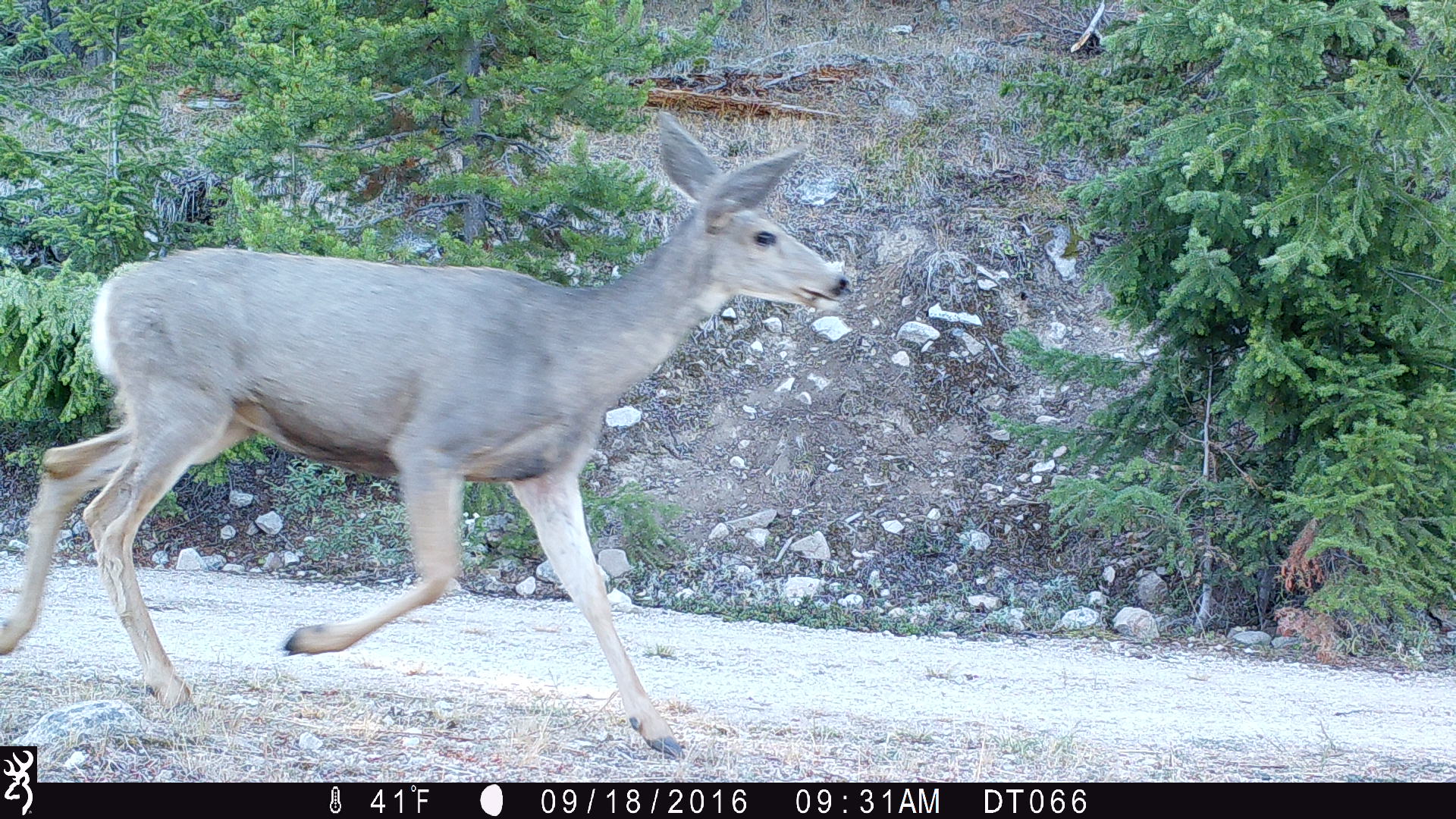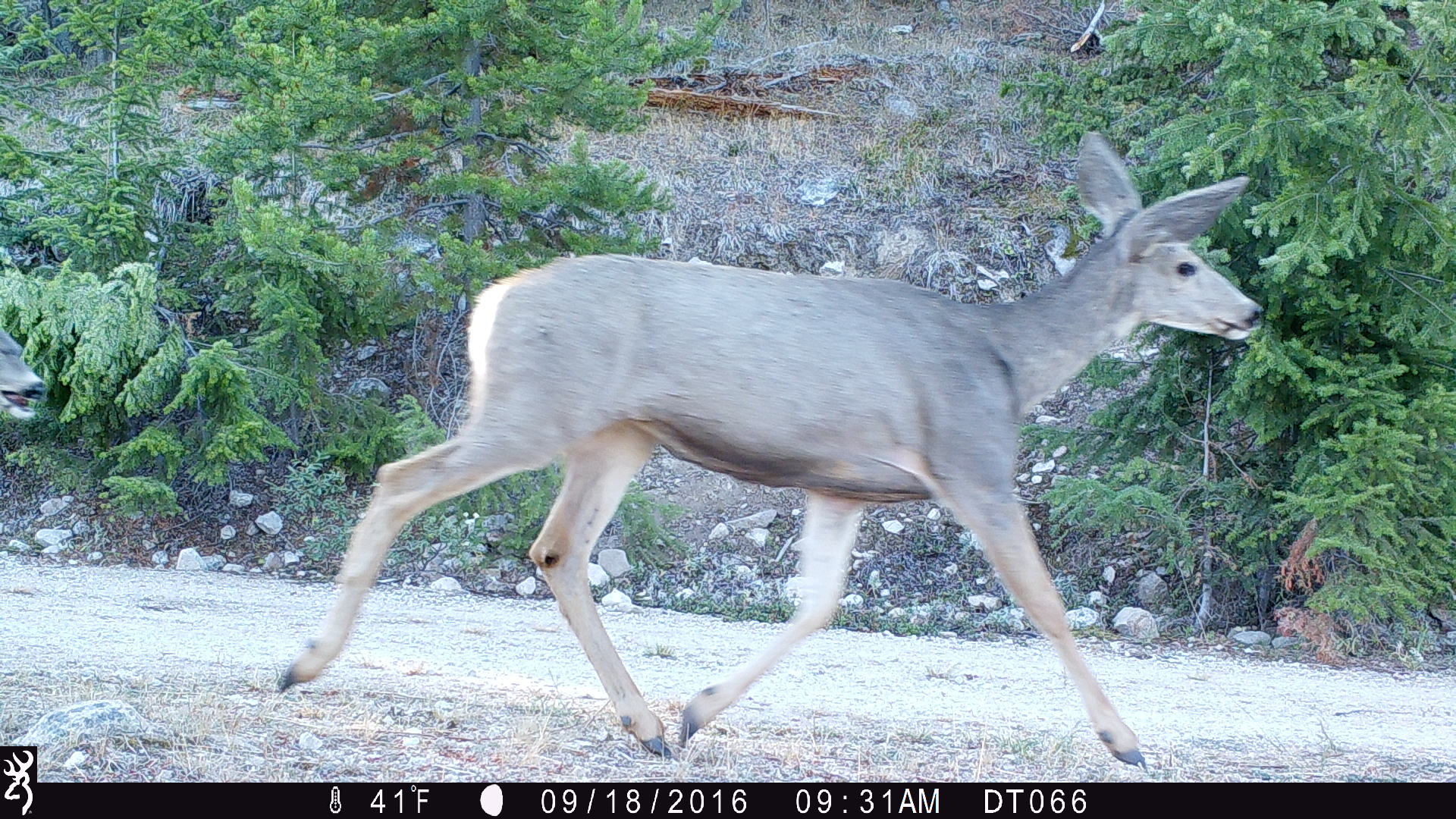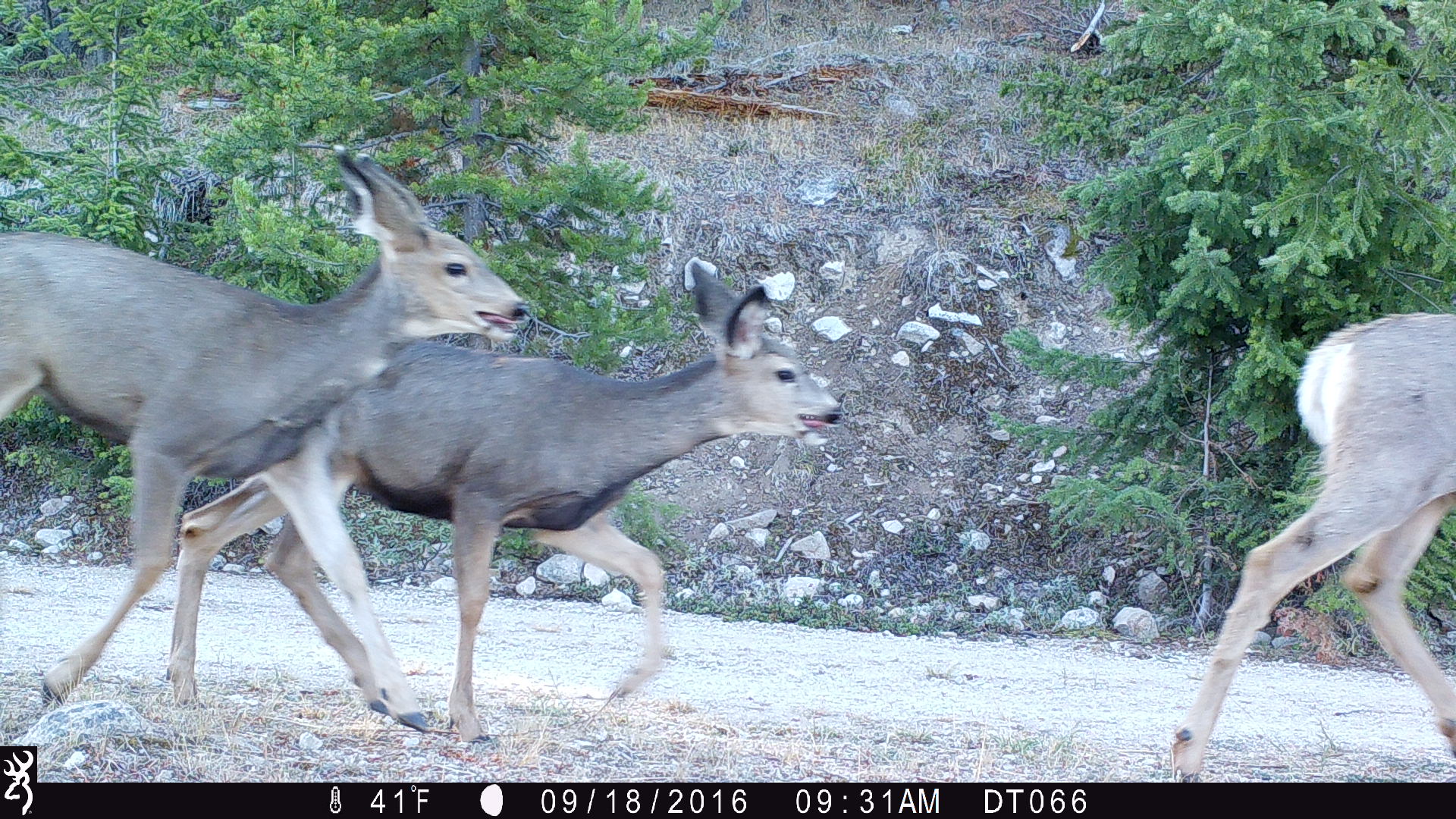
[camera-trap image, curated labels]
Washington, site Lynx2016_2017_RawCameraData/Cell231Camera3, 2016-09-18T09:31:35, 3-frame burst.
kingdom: Animalia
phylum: Chordata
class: Mammalia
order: Artiodactyla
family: Cervidae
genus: Odocoileus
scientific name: Odocoileus hemionus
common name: mule deer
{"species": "Odocoileus hemionus (mule deer)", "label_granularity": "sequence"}